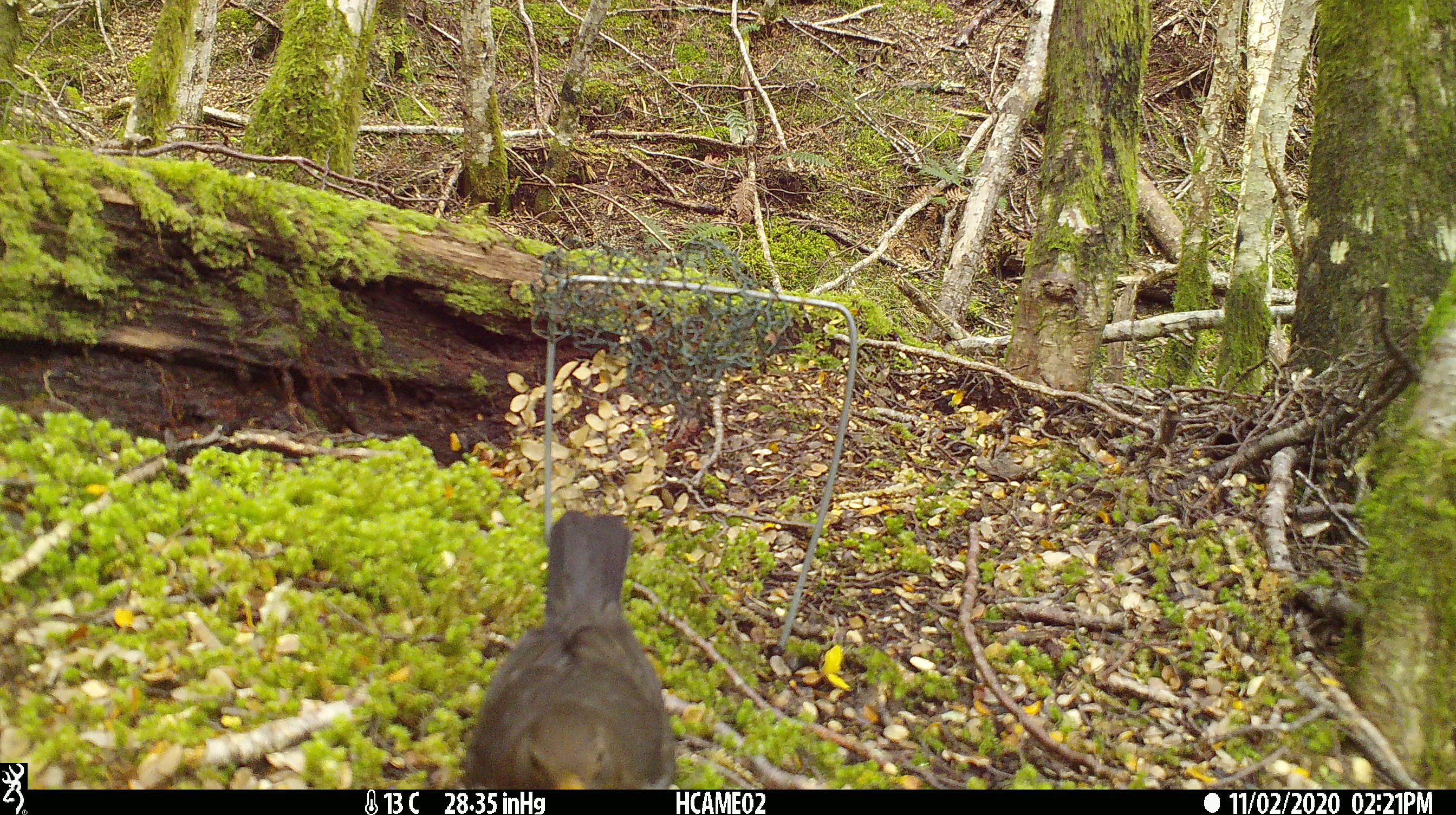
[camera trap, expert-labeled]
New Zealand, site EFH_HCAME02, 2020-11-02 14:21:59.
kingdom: Animalia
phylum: Chordata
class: Aves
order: Passeriformes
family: Turdidae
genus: Turdus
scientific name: Turdus merula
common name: eurasian blackbird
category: blackbird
Blackbird (eurasian blackbird) (Turdus merula).